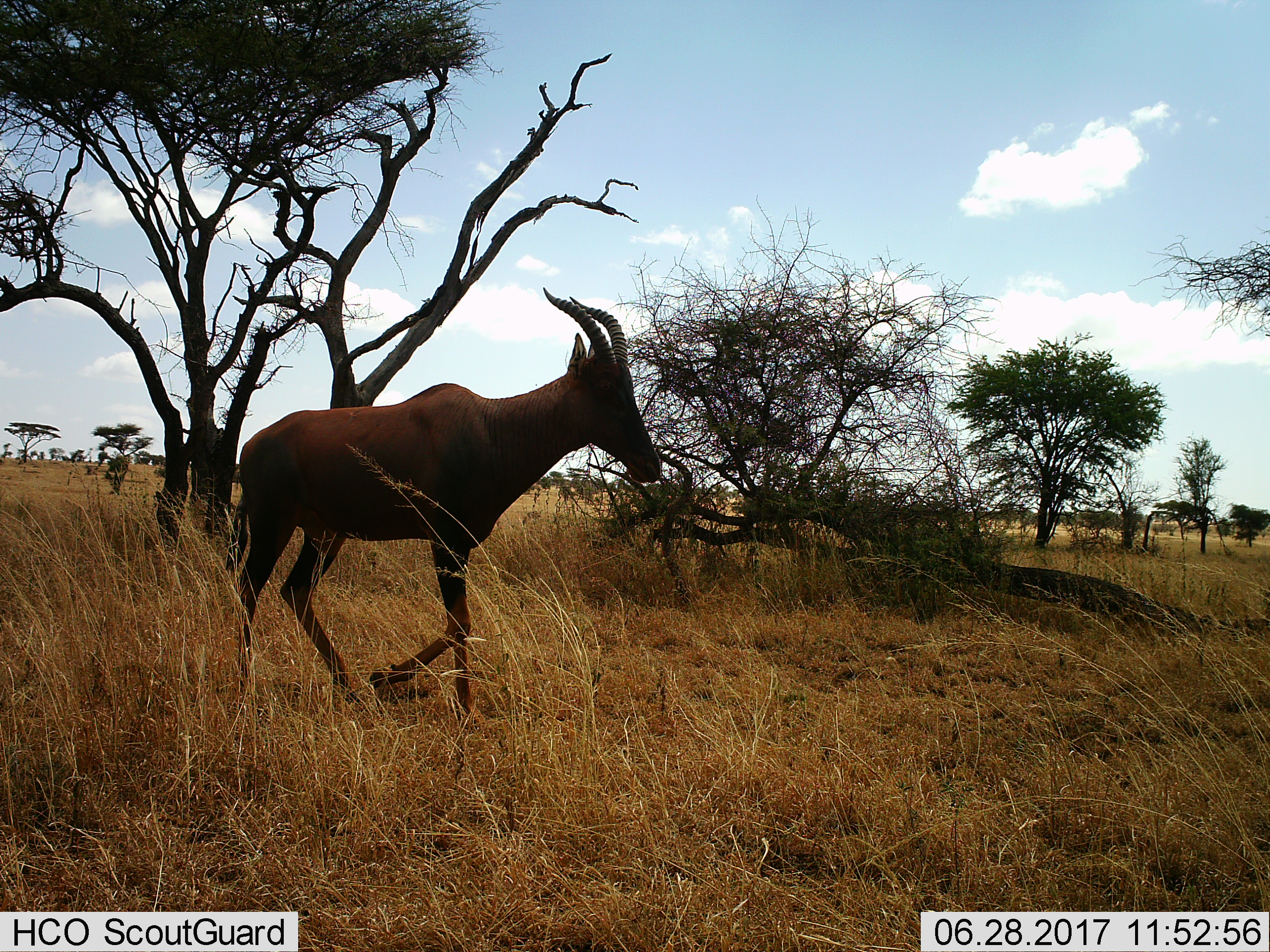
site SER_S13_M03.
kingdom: Animalia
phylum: Chordata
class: Mammalia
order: Artiodactyla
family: Bovidae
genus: Damaliscus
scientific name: Damaliscus lunatus jimela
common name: topi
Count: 1.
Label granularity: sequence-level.